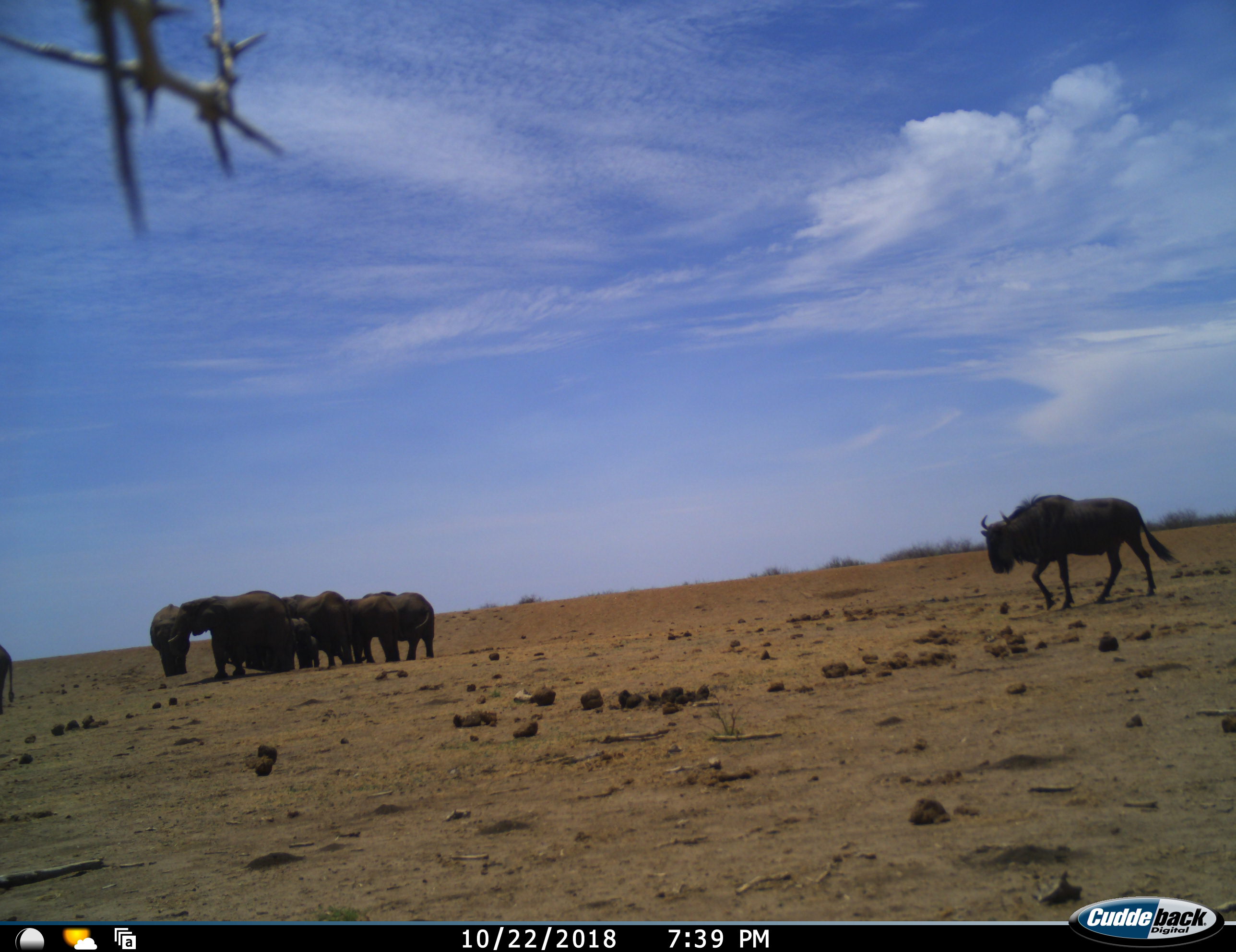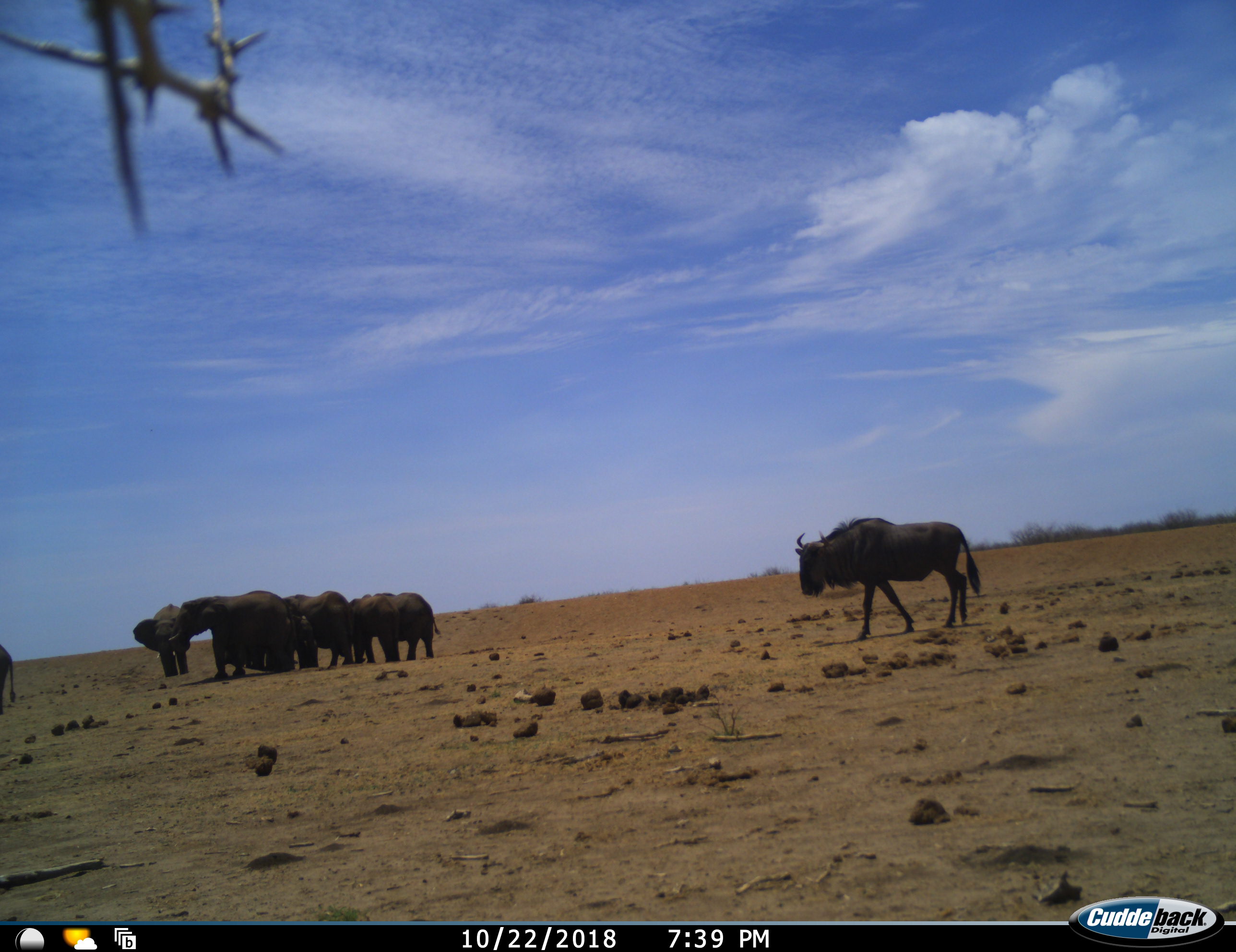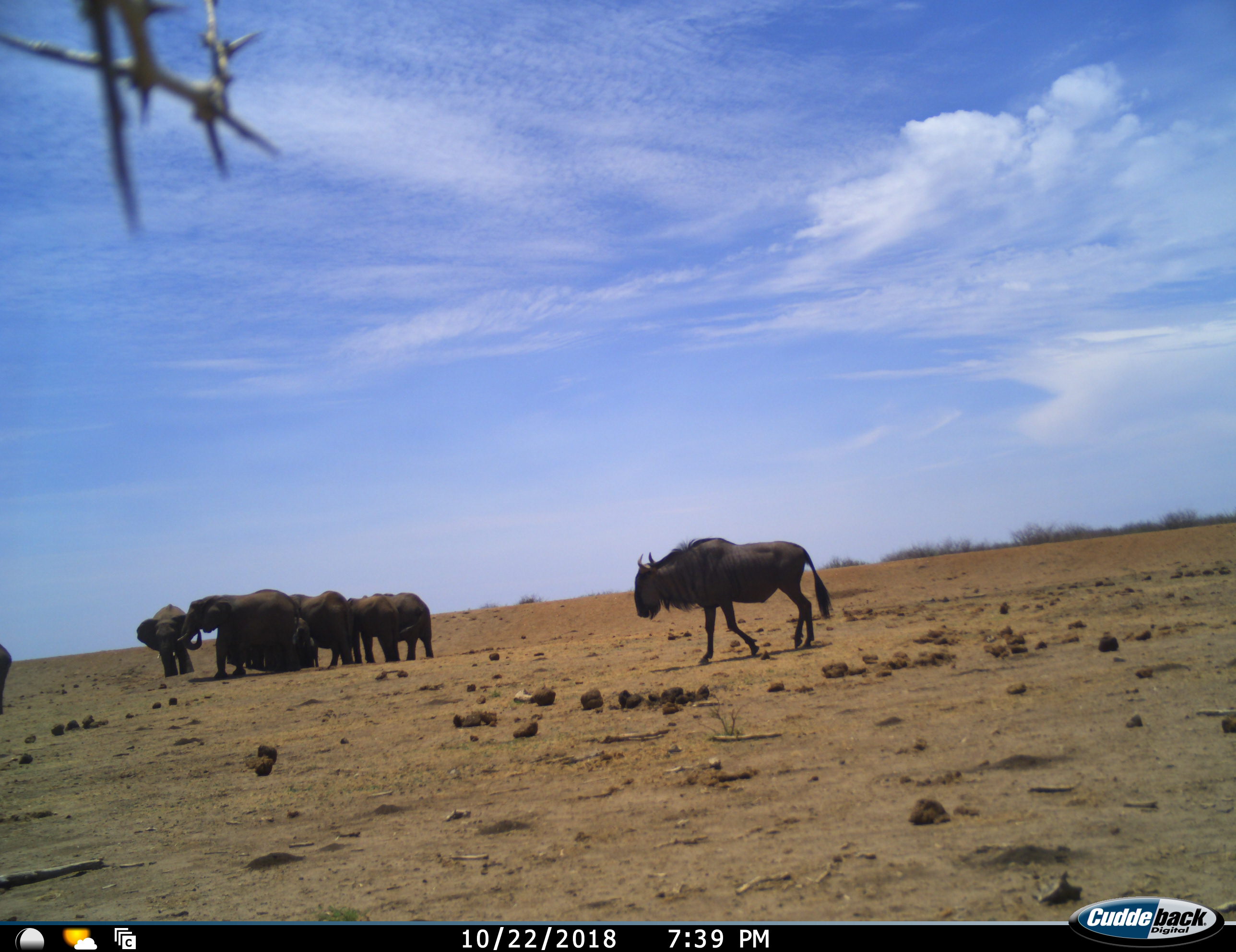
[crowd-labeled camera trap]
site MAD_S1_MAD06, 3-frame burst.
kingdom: Animalia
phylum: Chordata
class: Mammalia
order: Proboscidea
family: Elephantidae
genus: Loxodonta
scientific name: Loxodonta africana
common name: african bush elephant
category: elephant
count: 6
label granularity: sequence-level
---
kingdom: Animalia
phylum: Chordata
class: Mammalia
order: Artiodactyla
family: Bovidae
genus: Connochaetes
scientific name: Connochaetes taurinus taurinus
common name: blue wildebeest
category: wildebeestblue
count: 1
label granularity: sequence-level